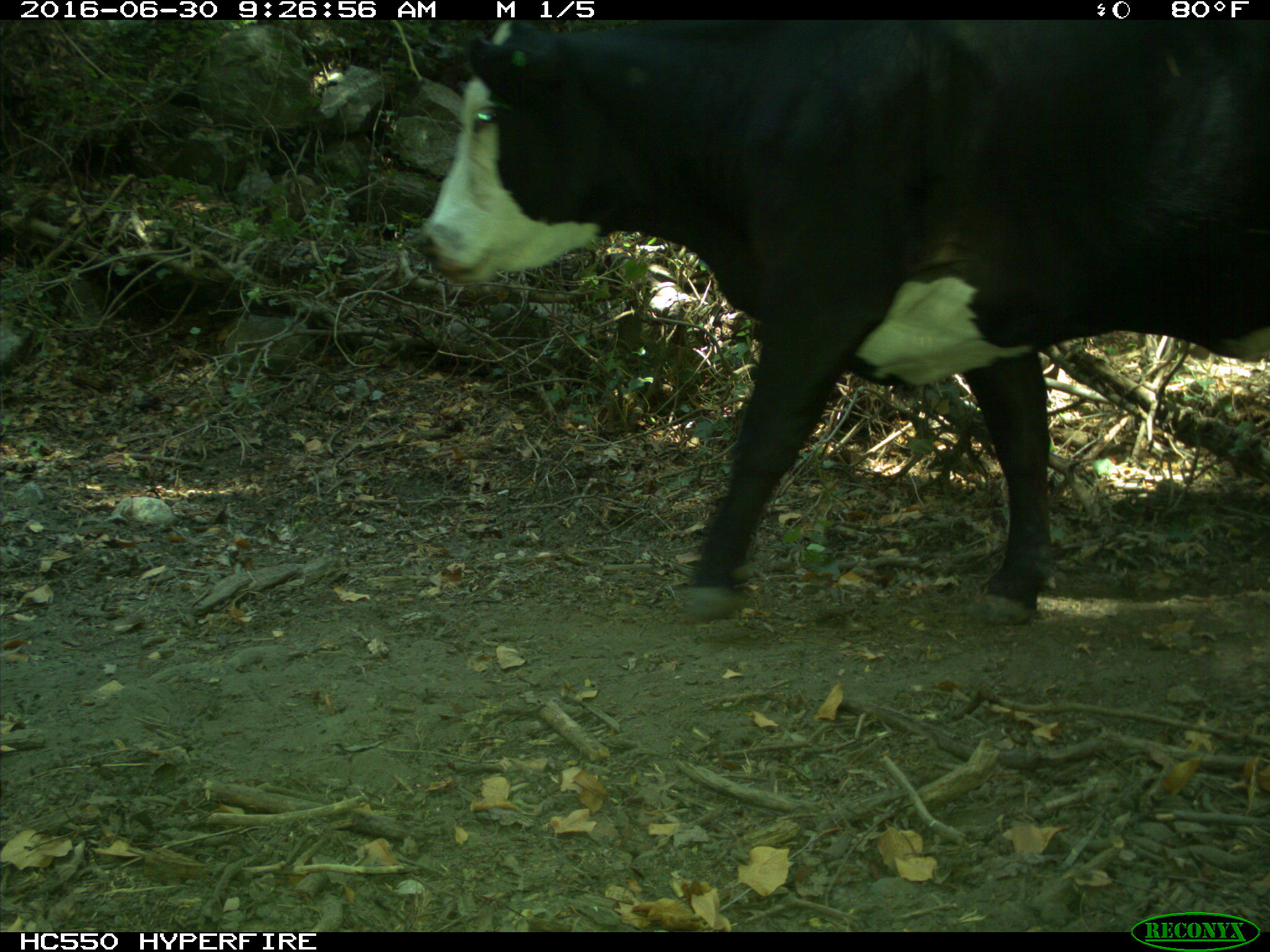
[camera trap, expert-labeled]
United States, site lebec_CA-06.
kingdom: Animalia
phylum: Chordata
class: Mammalia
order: Artiodactyla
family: Bovidae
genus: Bos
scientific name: Bos taurus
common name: domestic cow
Bos taurus (domestic cow).